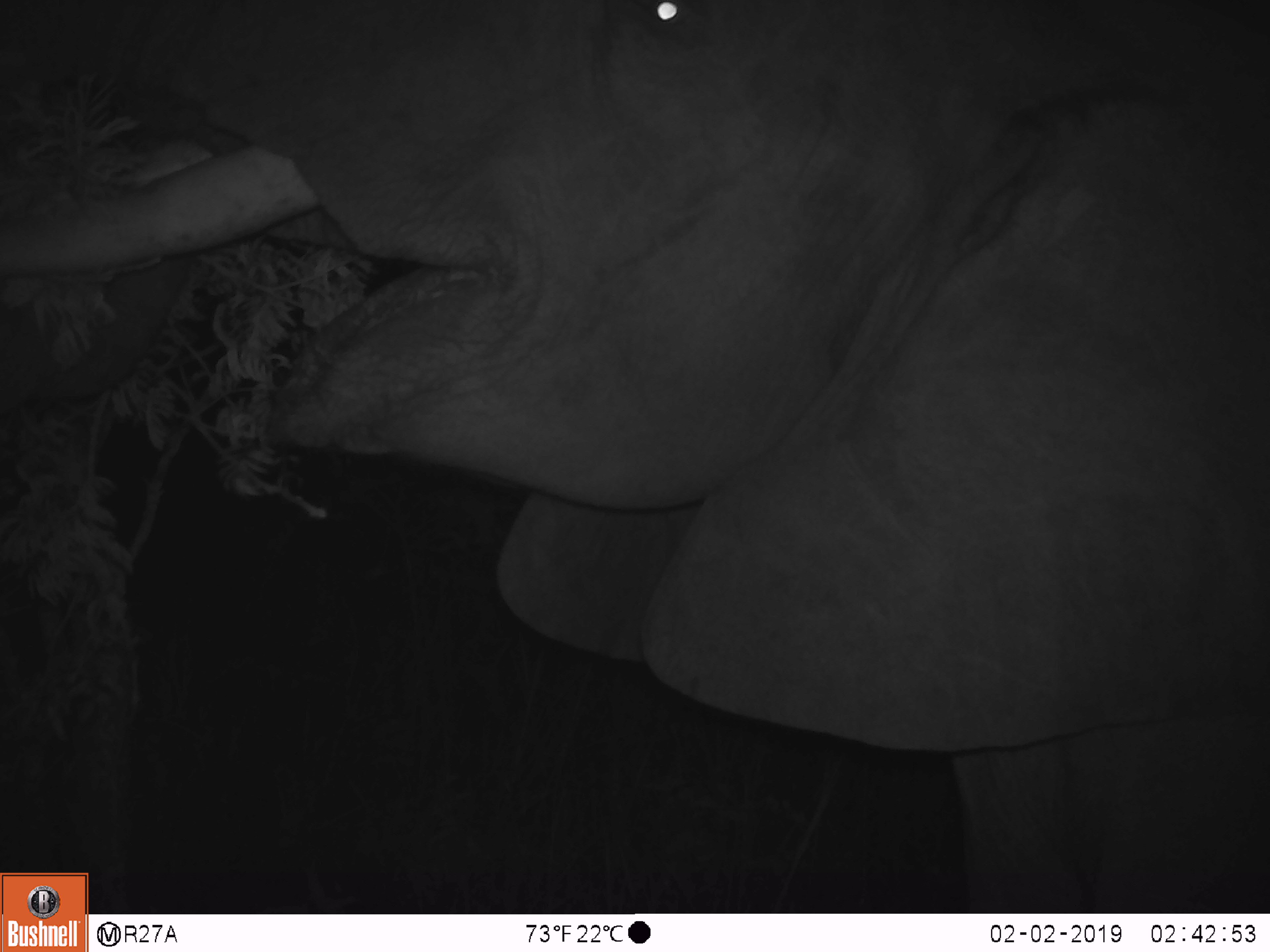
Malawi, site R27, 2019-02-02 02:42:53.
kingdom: Animalia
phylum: Chordata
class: Mammalia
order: Proboscidea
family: Elephantidae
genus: Loxodonta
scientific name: Loxodonta africana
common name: african savanna elephant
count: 1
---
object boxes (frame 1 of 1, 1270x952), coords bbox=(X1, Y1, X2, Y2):
african savanna elephant: bbox=(0, 0, 1262, 871)